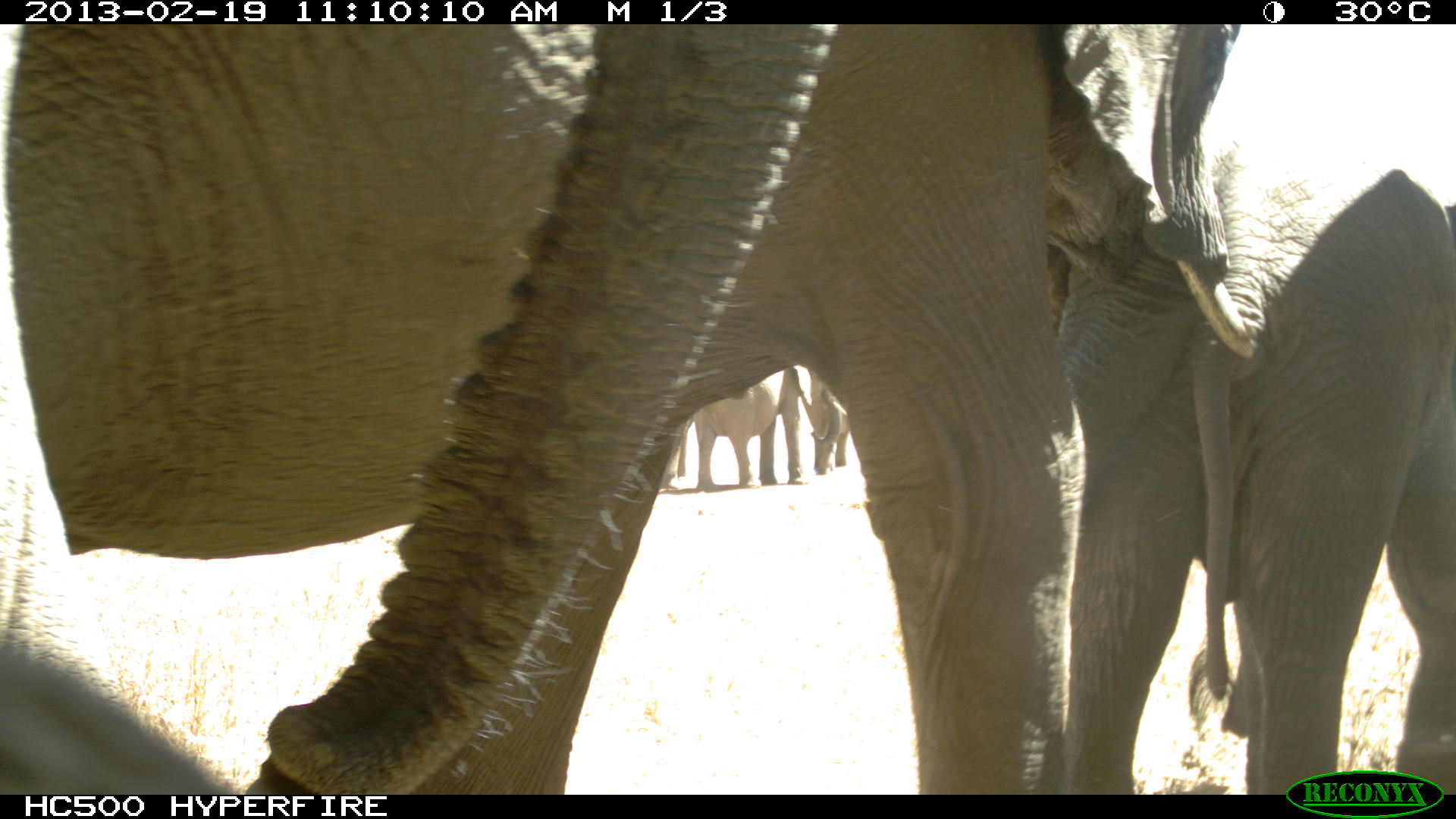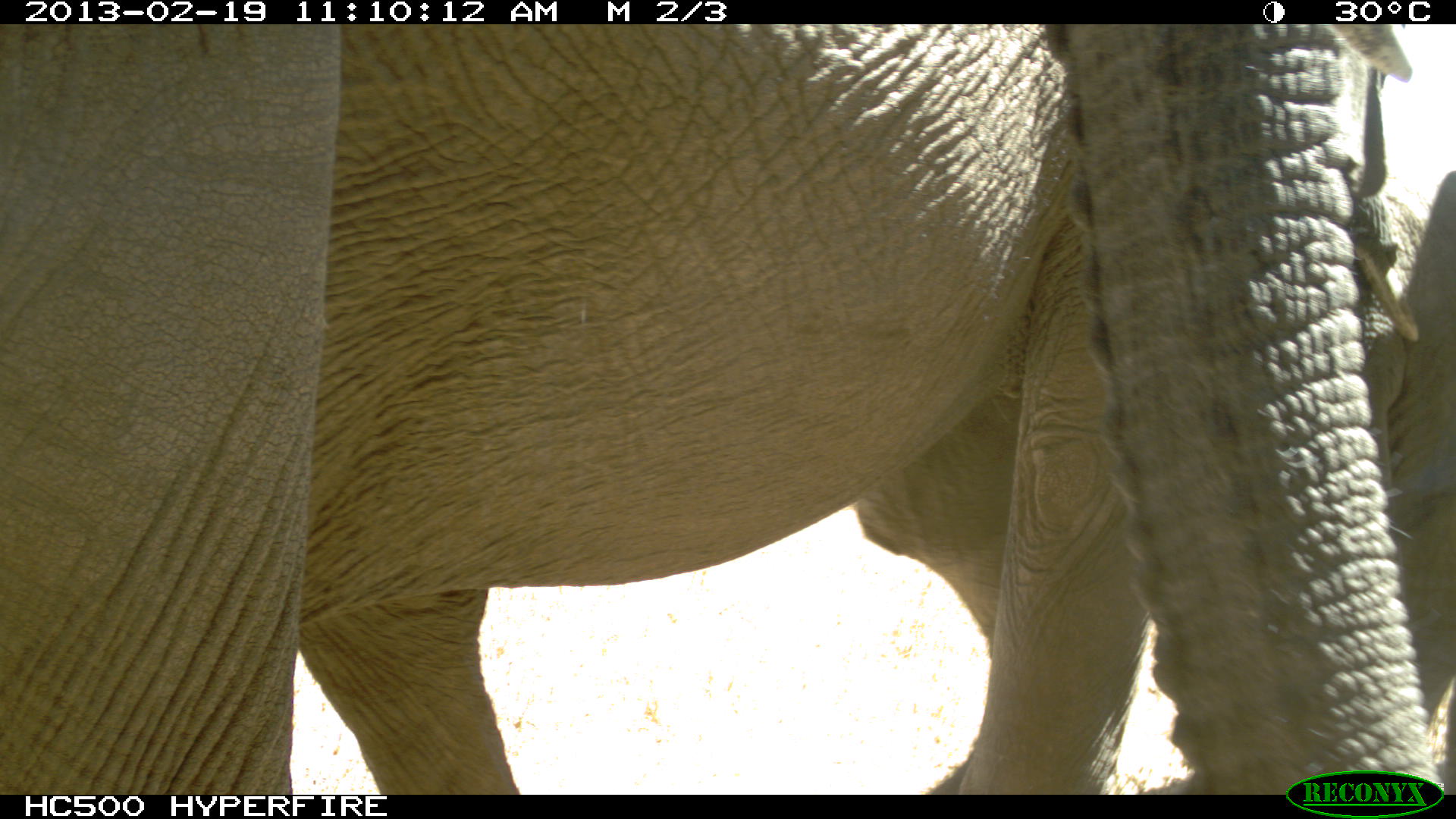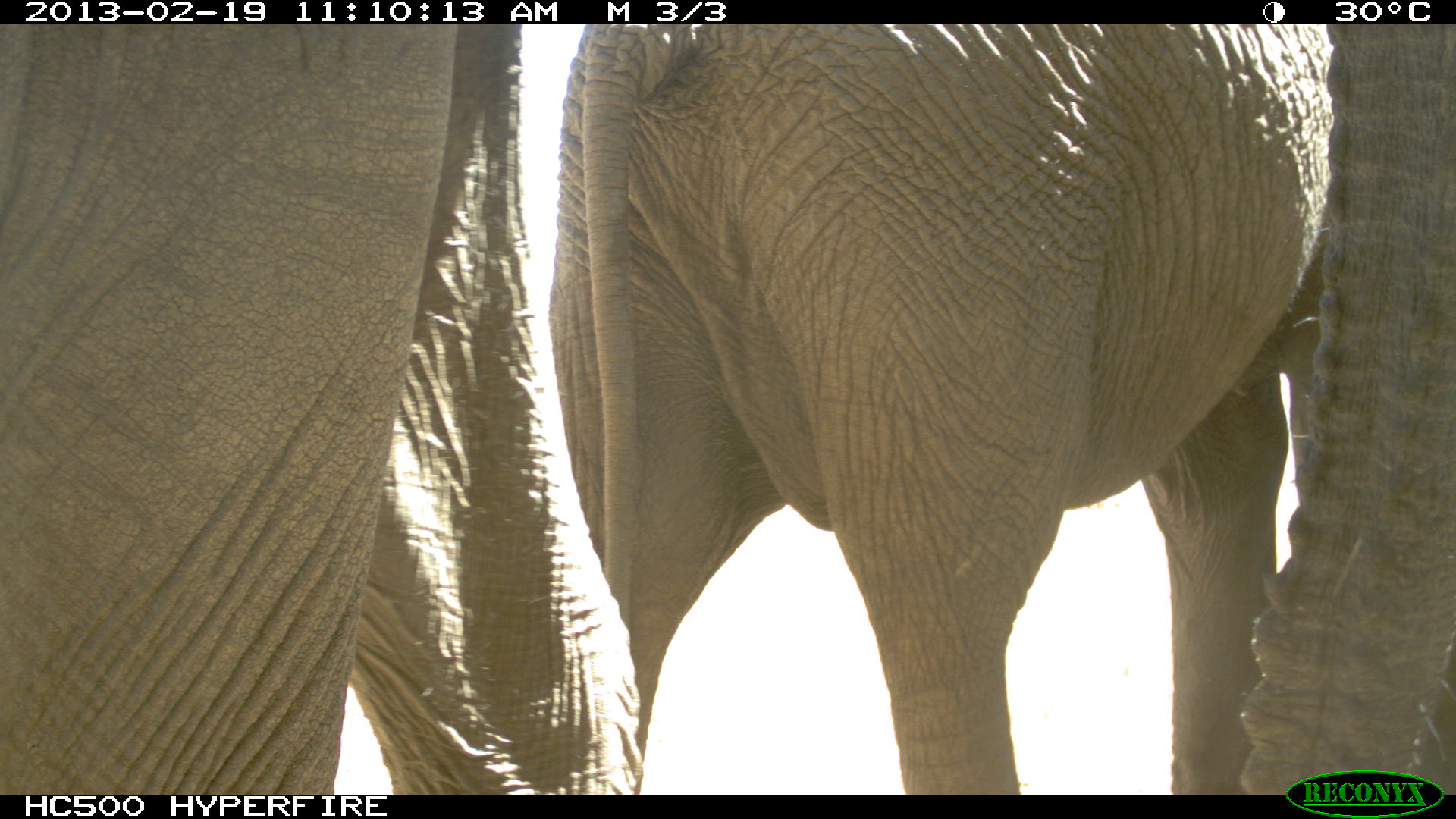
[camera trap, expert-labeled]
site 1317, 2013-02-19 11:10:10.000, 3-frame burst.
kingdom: Animalia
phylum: Chordata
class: Mammalia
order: Proboscidea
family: Elephantidae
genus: Loxodonta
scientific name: Loxodonta africana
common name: african bush elephant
Loxodonta africana (african bush elephant), count 5.